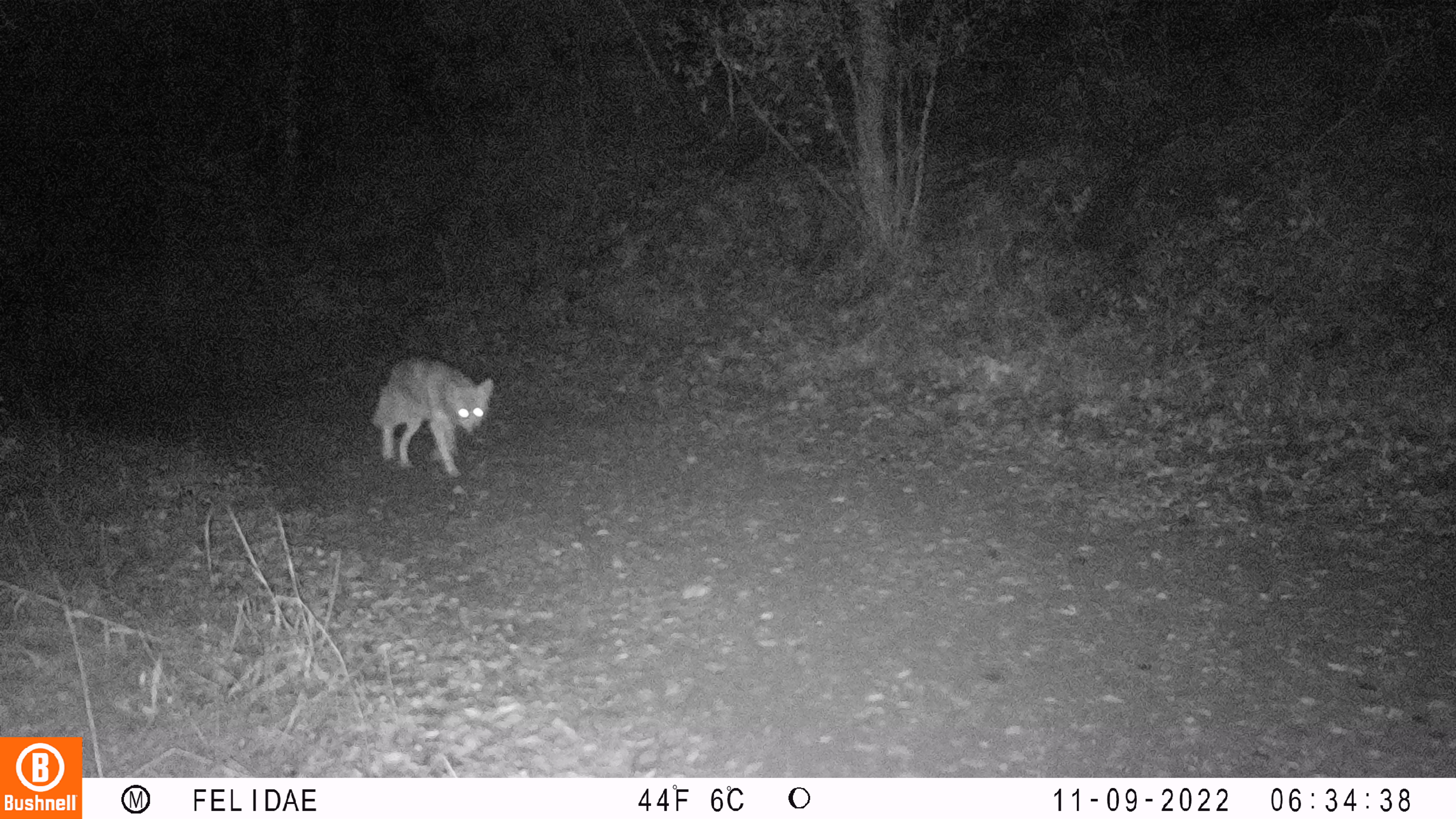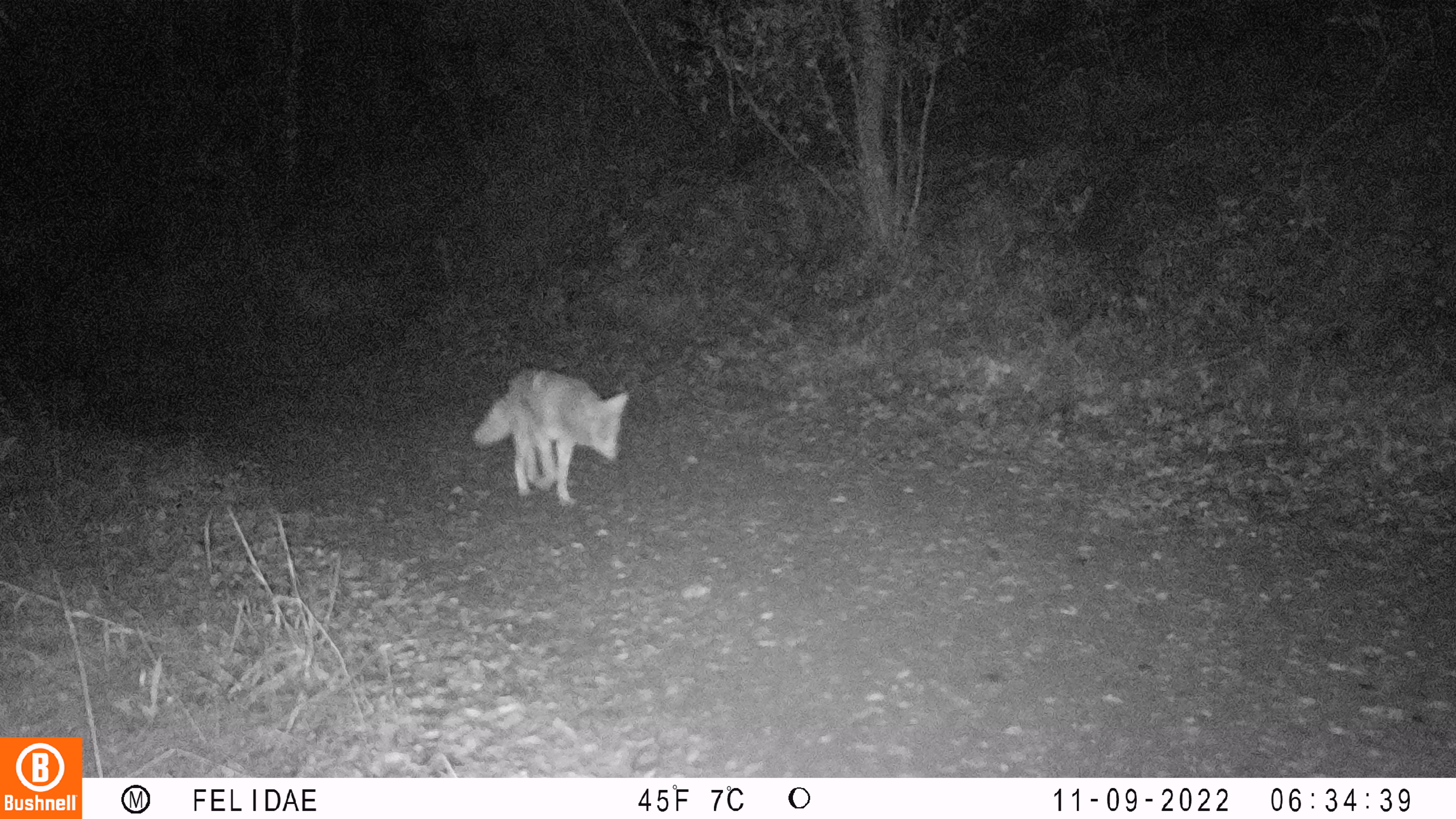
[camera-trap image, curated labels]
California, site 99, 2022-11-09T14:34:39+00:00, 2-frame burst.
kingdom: Animalia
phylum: Chordata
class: Mammalia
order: Carnivora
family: Canidae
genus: Canis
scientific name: Canis latrans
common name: coyote